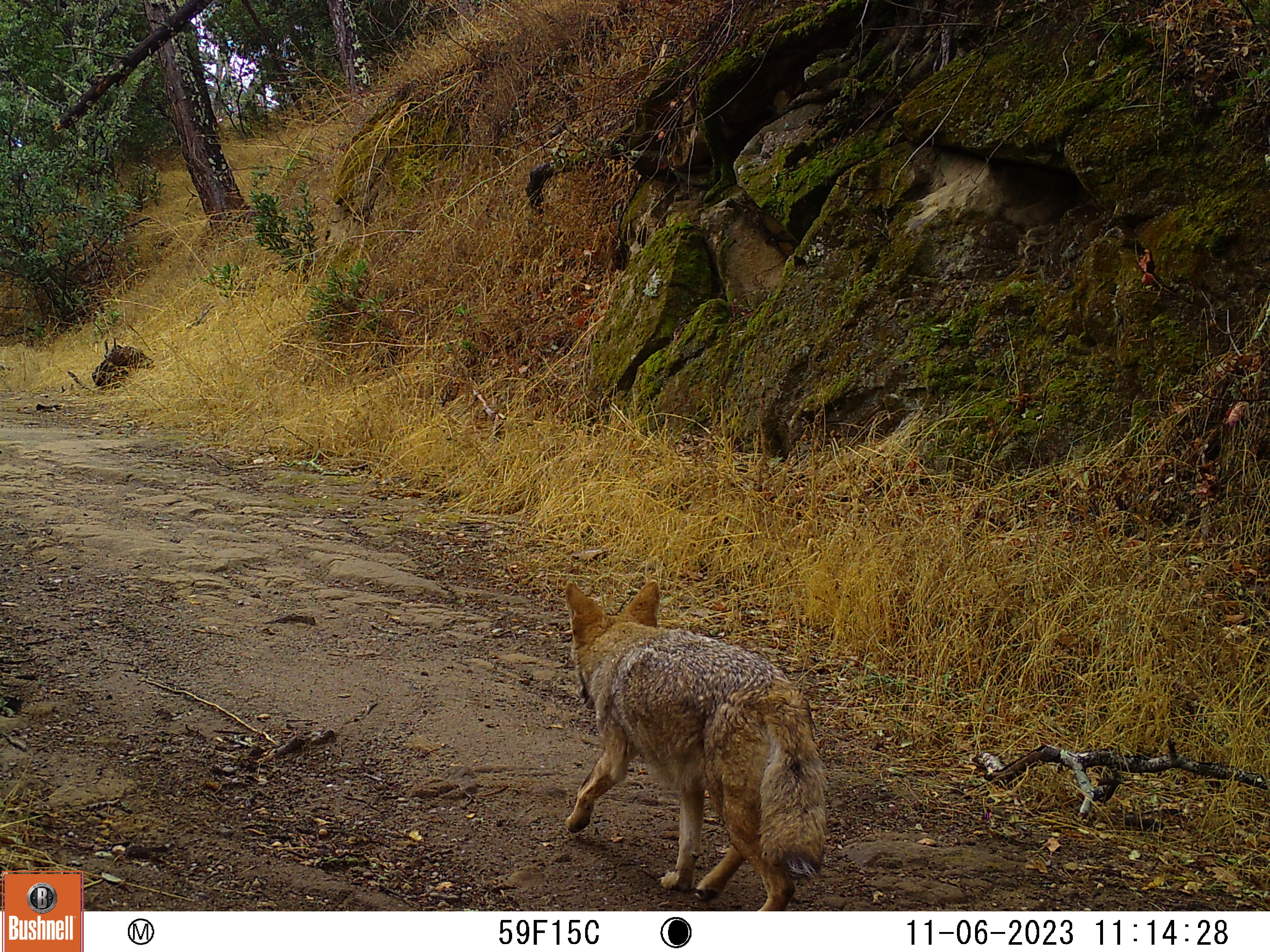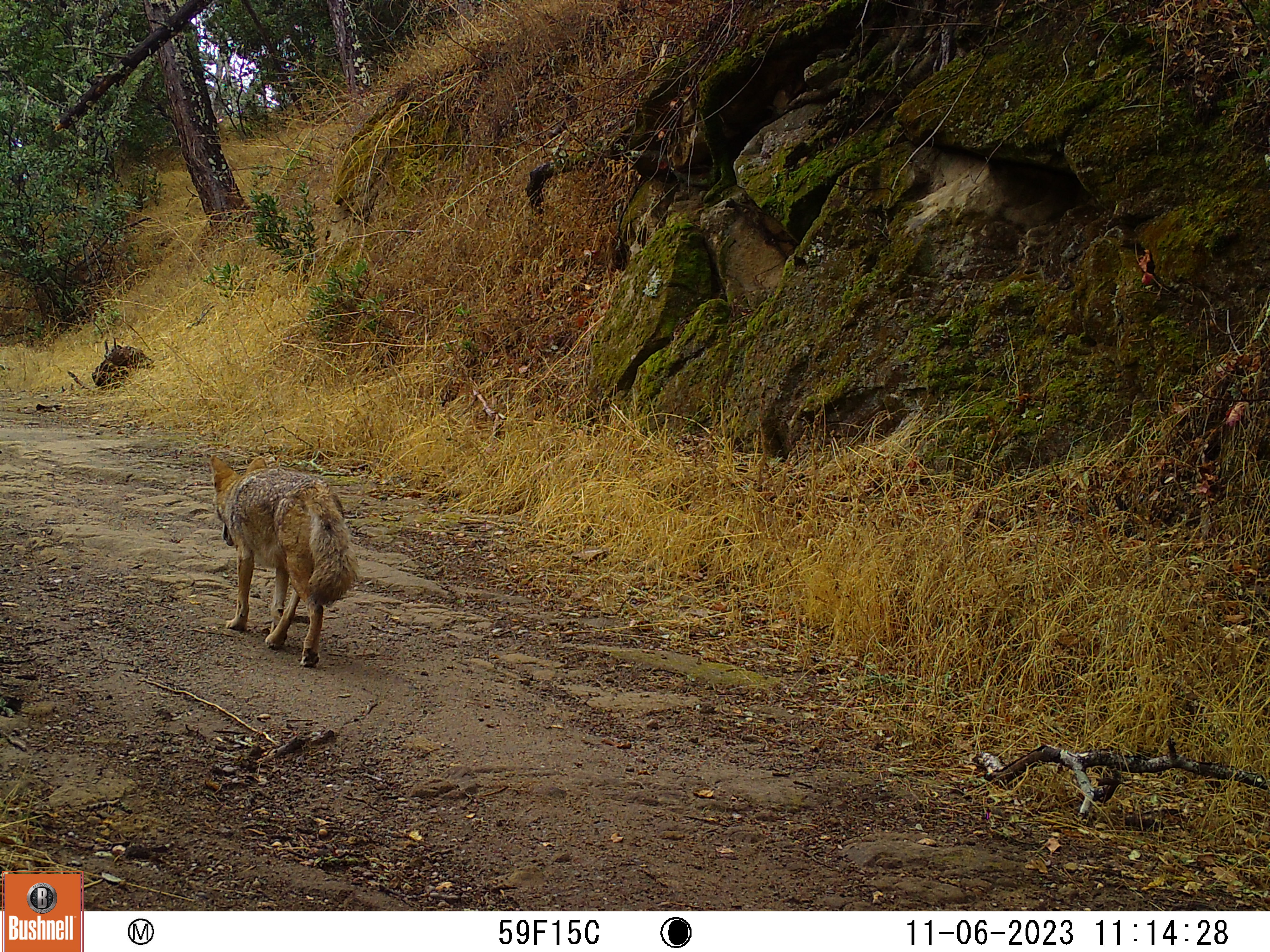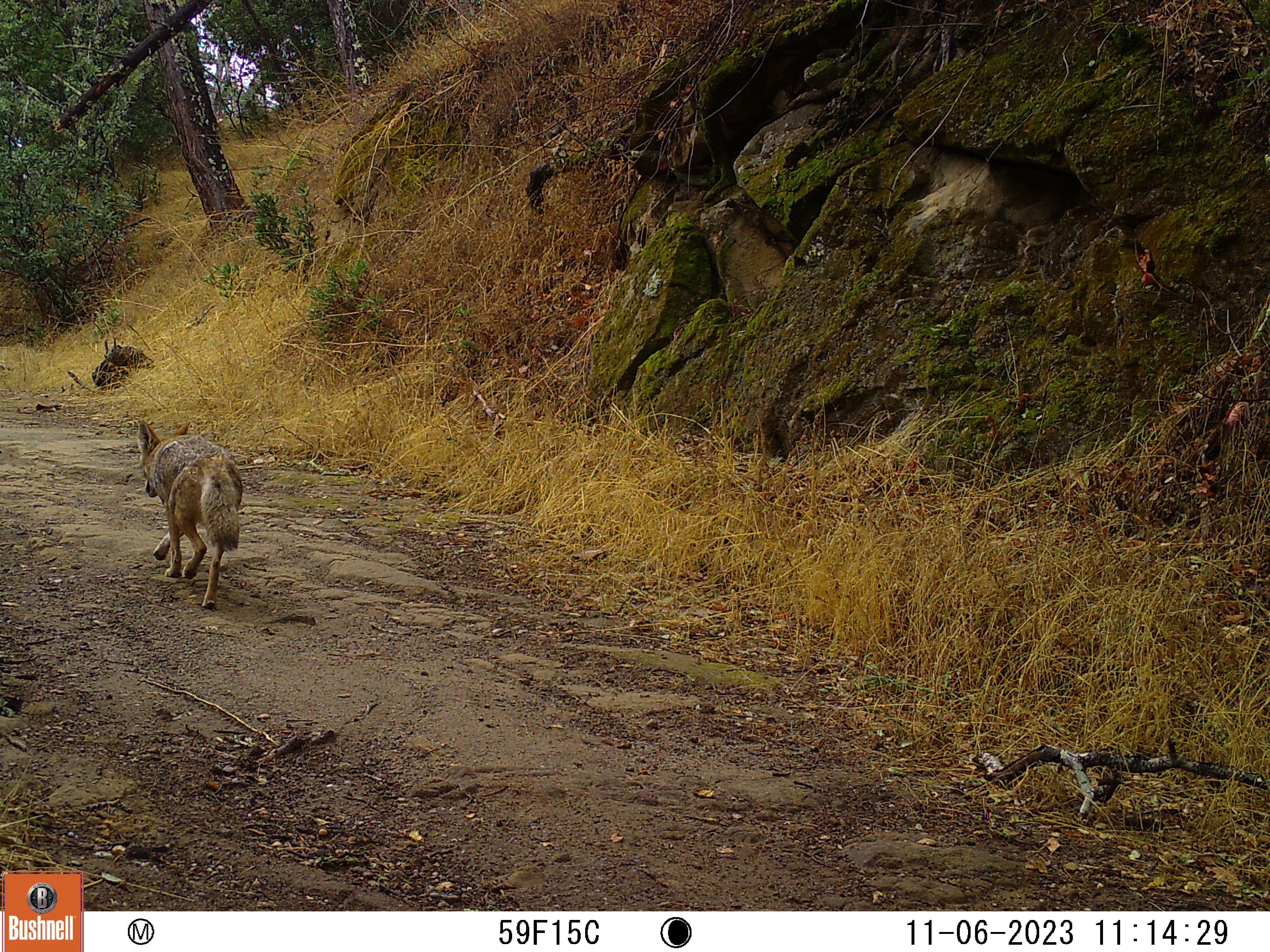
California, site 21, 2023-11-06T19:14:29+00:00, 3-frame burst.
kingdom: Animalia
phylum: Chordata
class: Mammalia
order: Carnivora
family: Canidae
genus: Canis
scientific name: Canis latrans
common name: coyote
Coyote (Canis latrans).